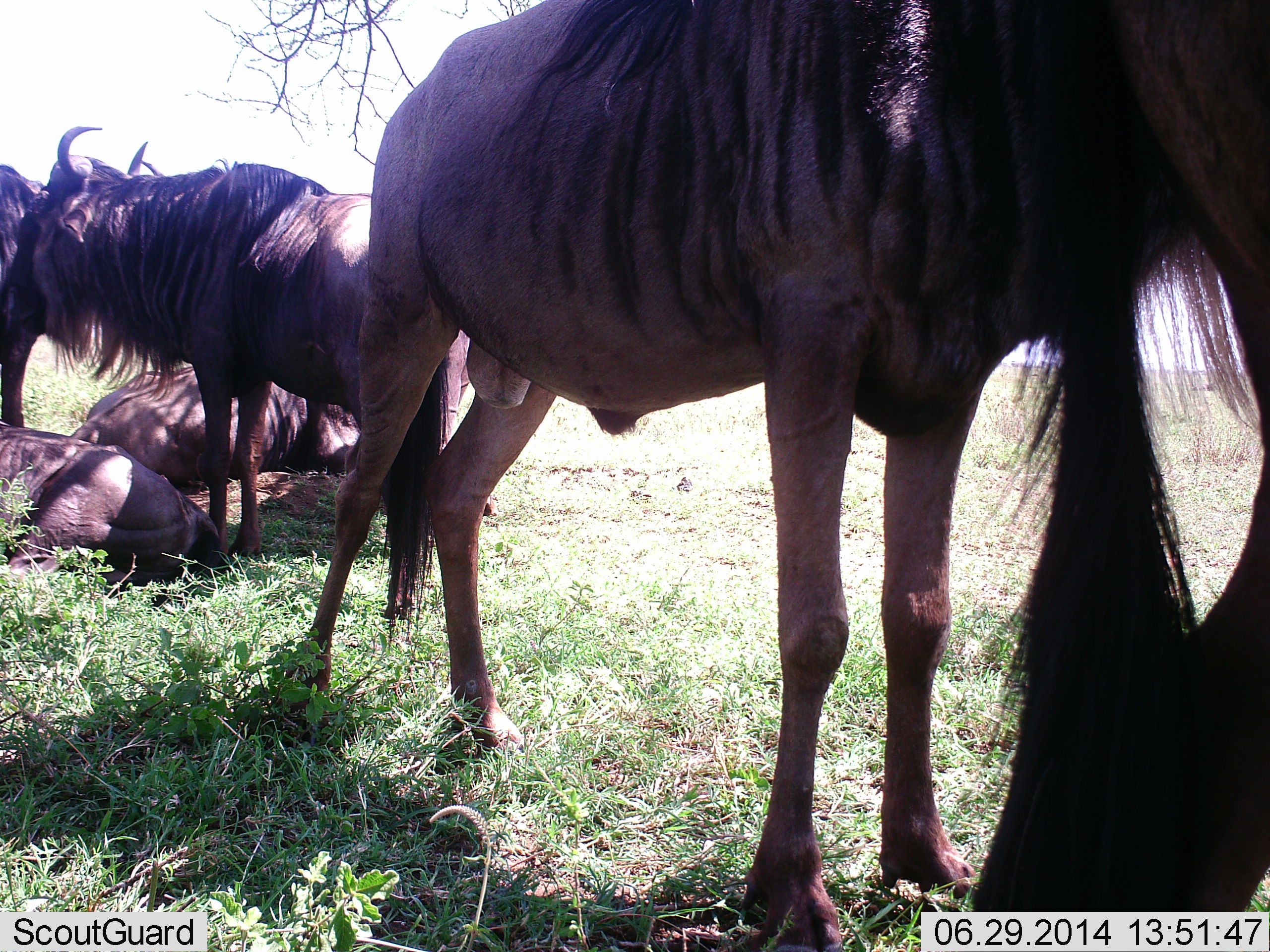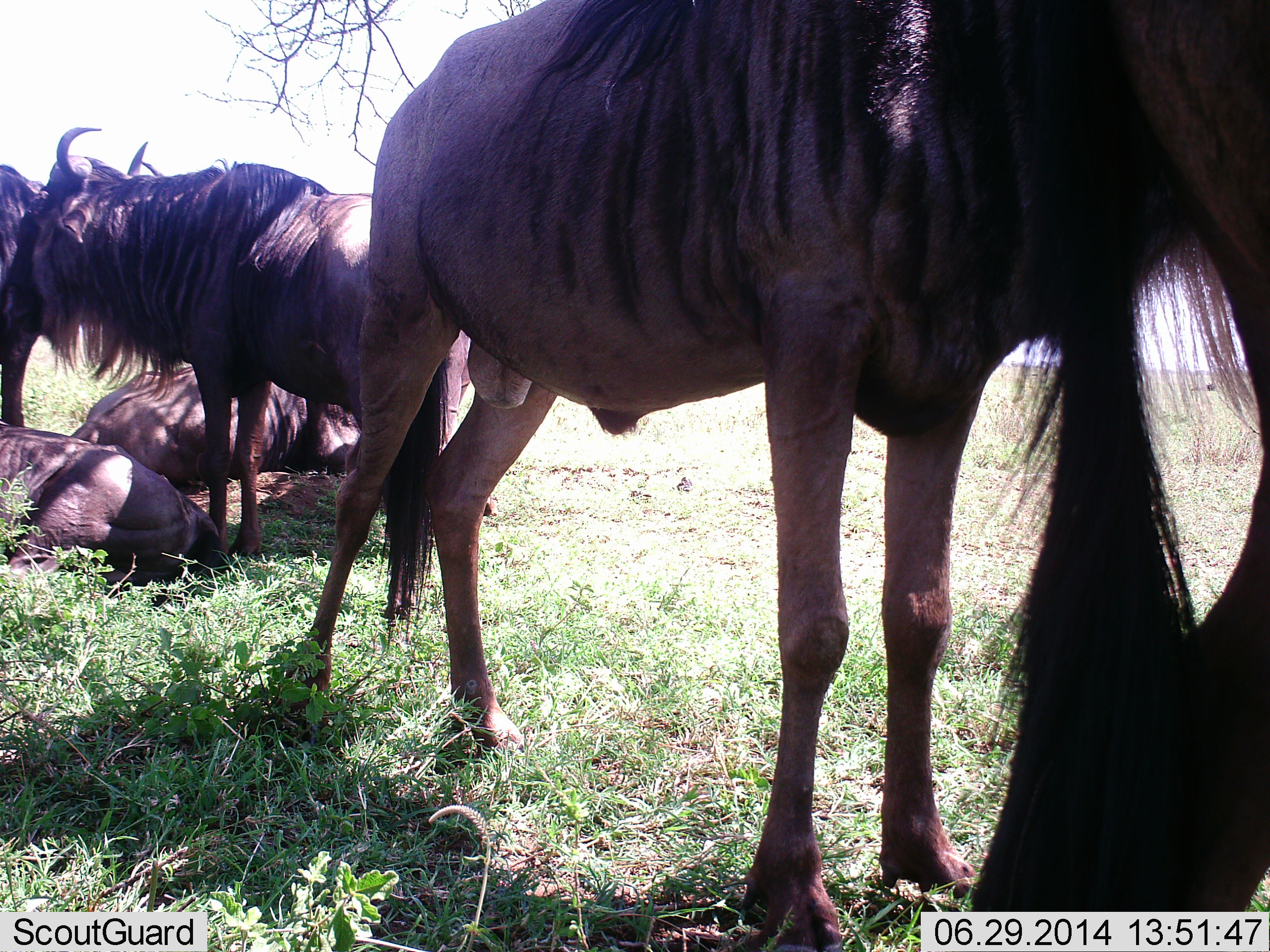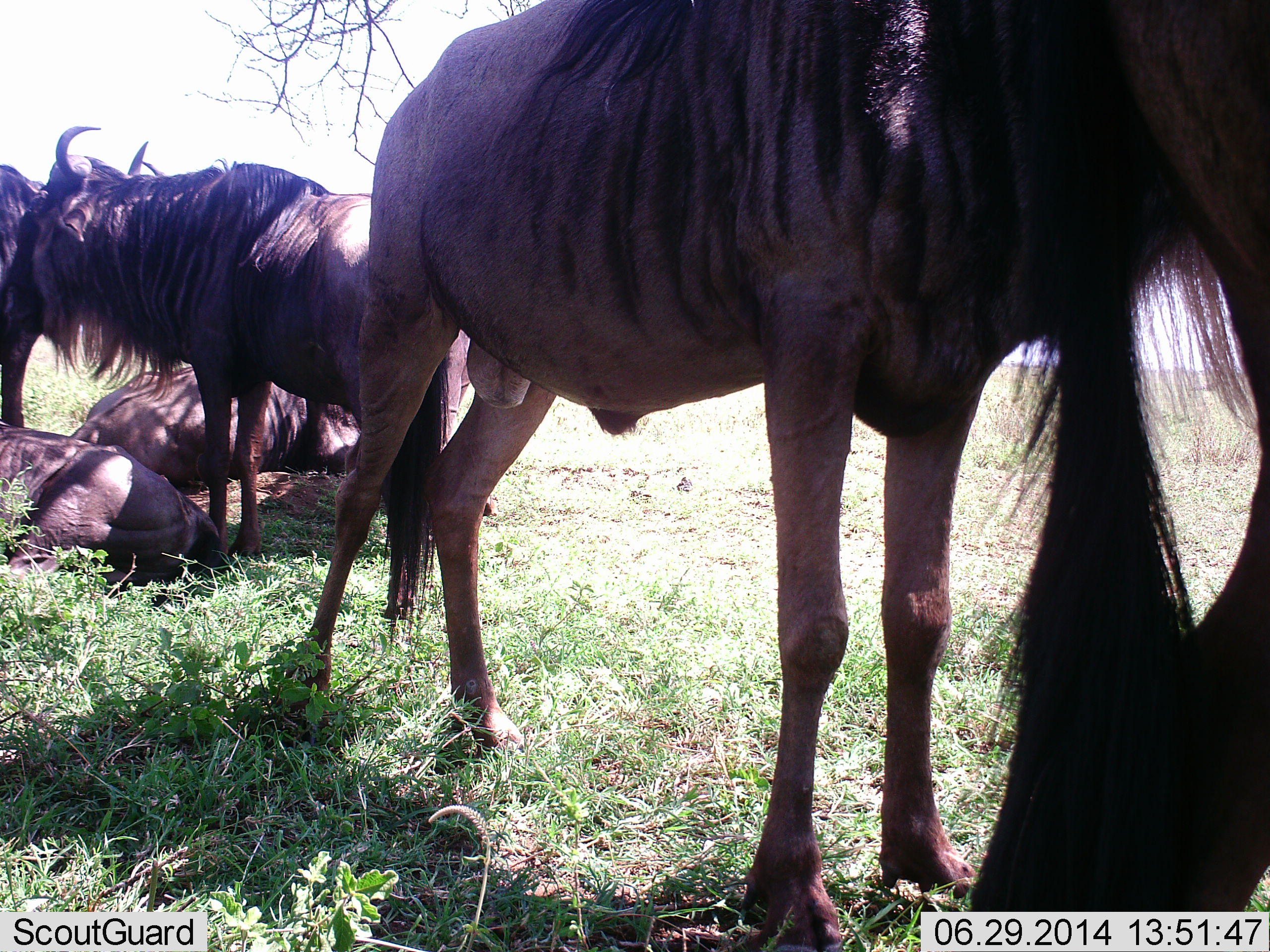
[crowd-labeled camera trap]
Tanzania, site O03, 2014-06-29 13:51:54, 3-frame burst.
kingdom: Animalia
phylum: Chordata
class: Mammalia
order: Artiodactyla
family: Bovidae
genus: Connochaetes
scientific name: Connochaetes taurinus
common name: blue wildebeest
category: wildebeest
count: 6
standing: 80%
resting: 100%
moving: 0%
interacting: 20%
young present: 0%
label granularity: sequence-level